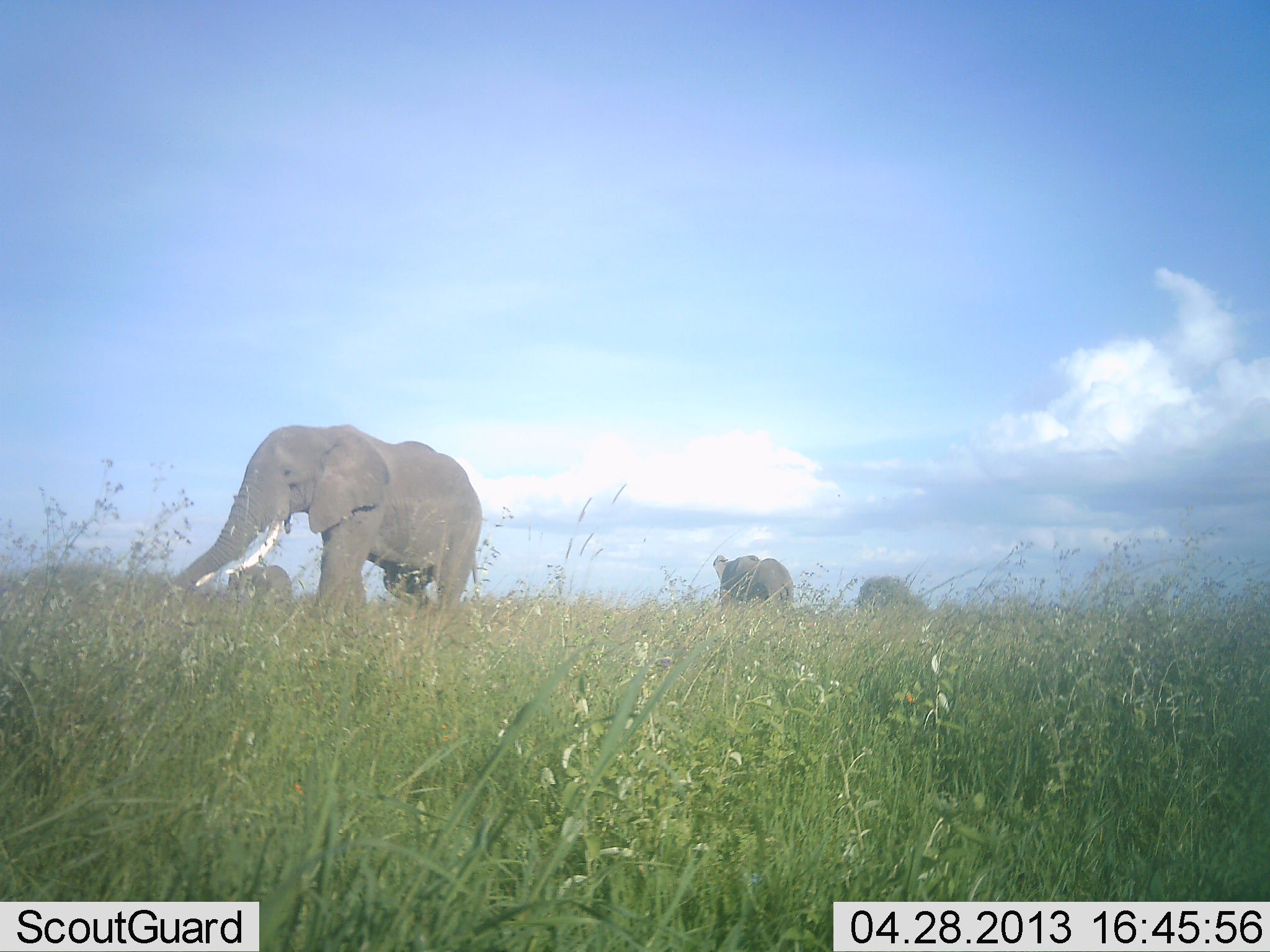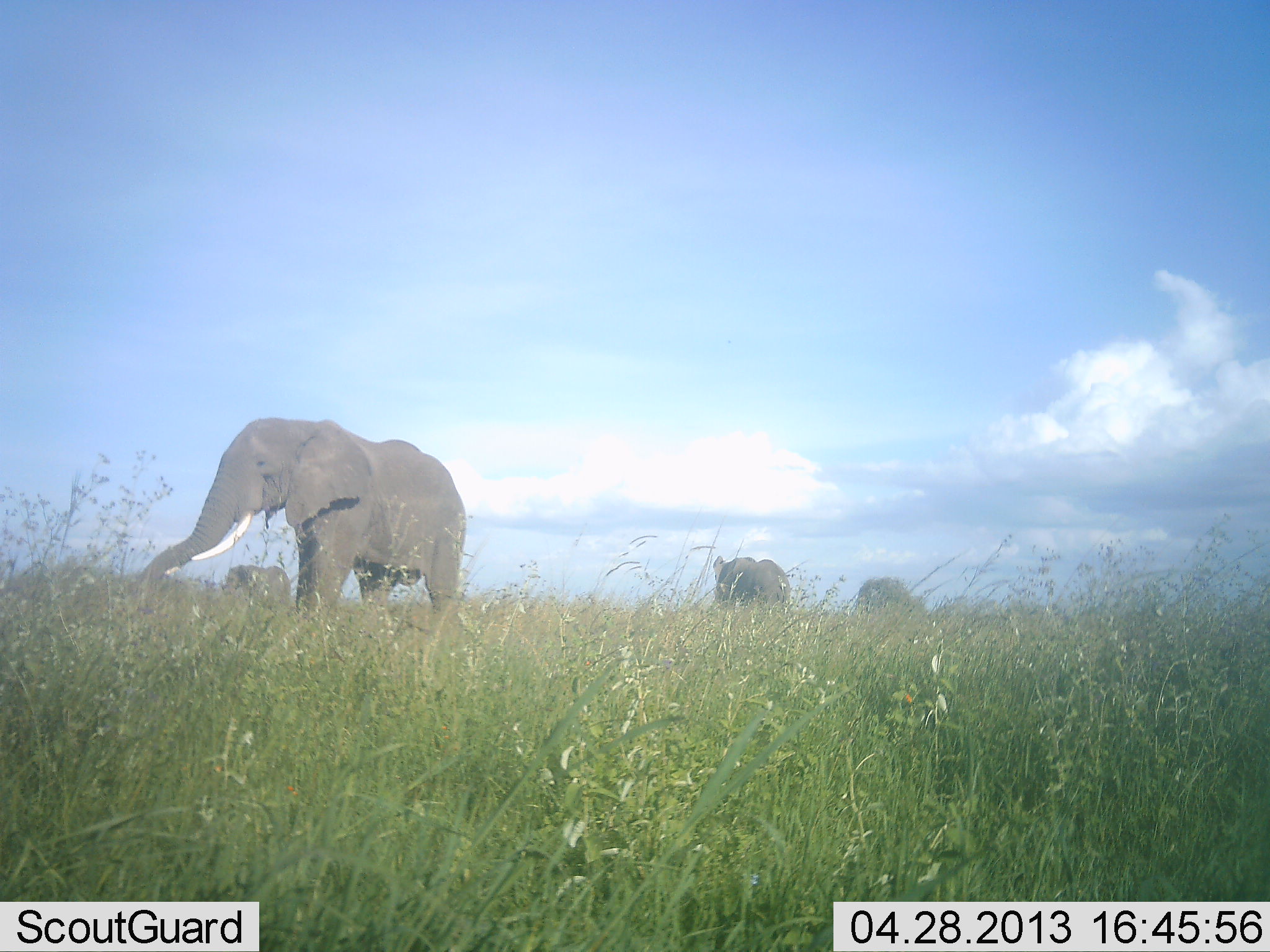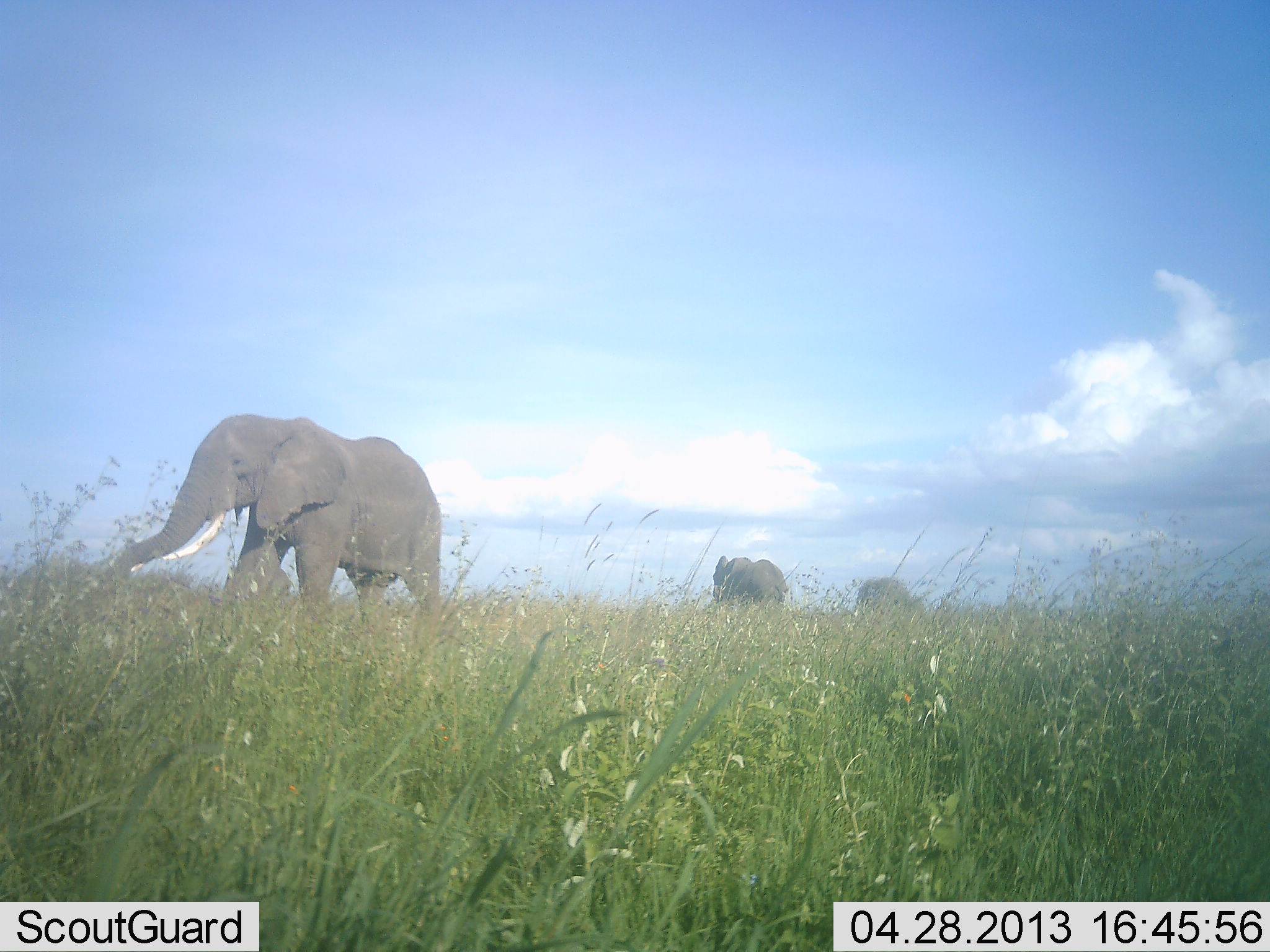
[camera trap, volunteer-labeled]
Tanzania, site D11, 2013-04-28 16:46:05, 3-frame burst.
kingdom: Animalia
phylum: Chordata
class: Mammalia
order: Proboscidea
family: Elephantidae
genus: Loxodonta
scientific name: Loxodonta africana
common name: african bush elephant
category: elephant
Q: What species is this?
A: Elephant (african bush elephant) (Loxodonta africana).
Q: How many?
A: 4.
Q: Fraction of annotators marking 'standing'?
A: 30%.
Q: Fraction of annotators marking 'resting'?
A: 0%.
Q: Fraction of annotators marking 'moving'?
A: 81%.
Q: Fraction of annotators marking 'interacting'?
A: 4%.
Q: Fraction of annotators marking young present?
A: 0%.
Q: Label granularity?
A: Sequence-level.